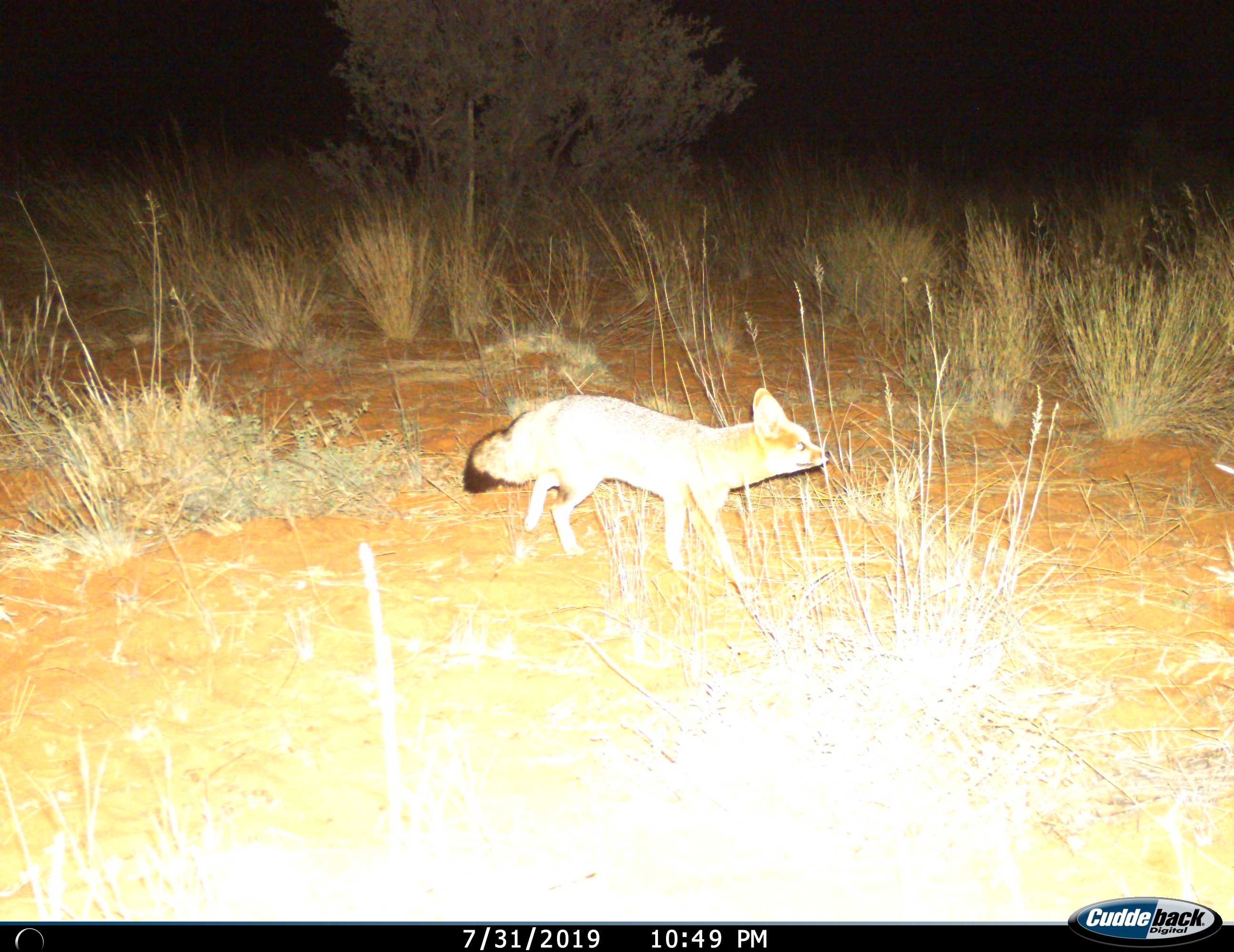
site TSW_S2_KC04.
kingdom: Animalia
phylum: Chordata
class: Mammalia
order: Carnivora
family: Canidae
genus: Vulpes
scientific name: Vulpes chama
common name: cape fox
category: foxcape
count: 1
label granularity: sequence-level